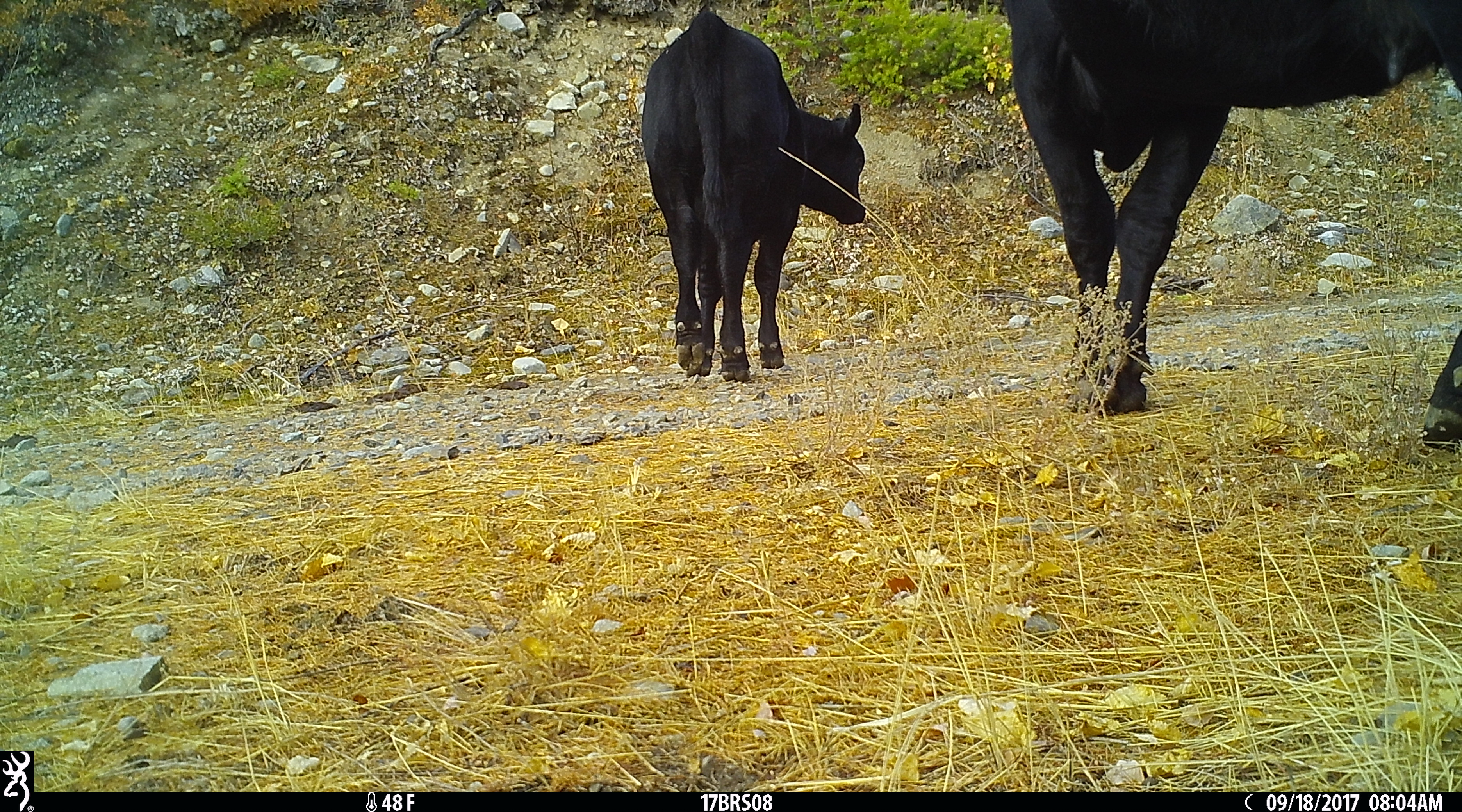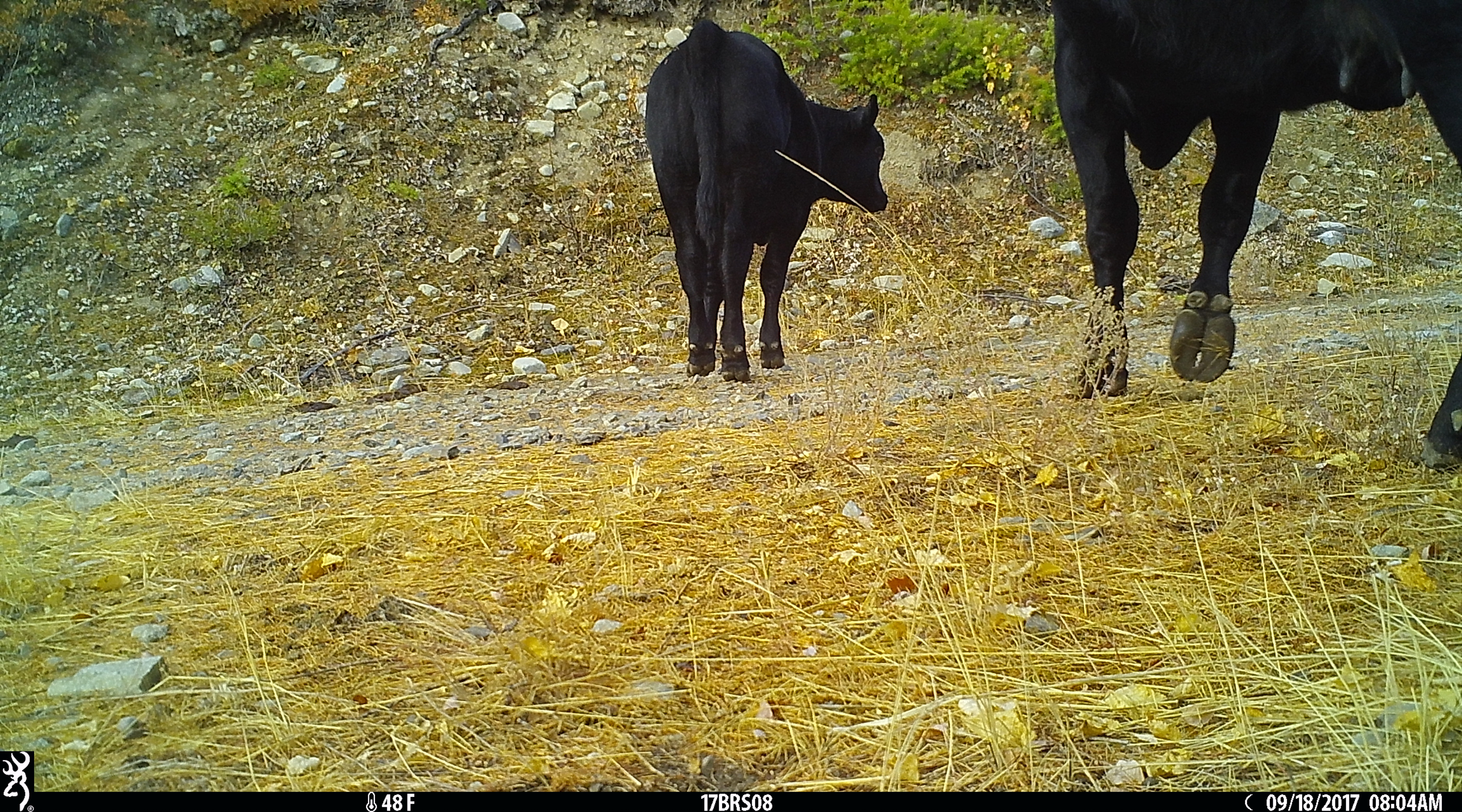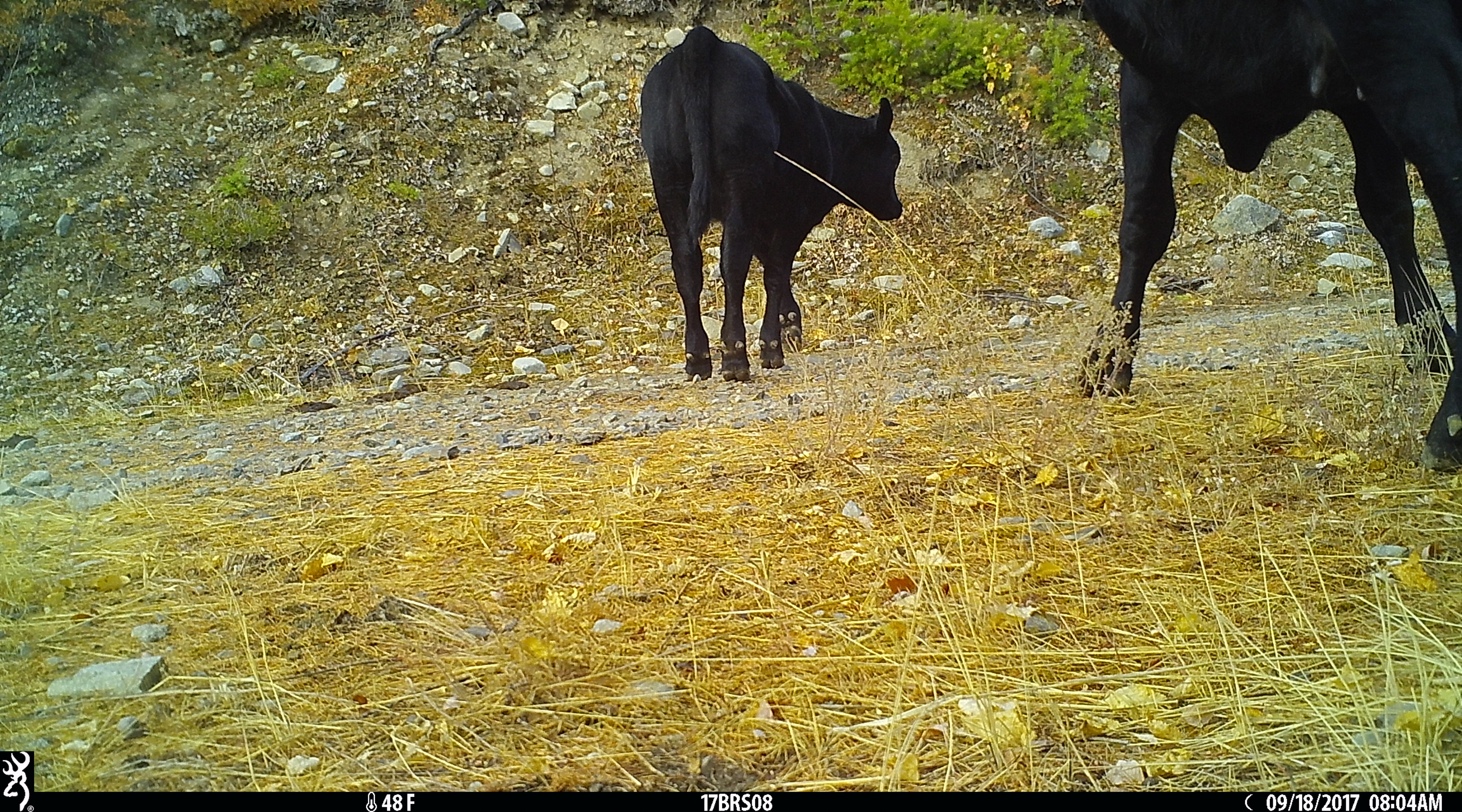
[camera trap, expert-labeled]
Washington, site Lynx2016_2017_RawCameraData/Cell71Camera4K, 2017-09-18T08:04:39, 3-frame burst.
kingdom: Animalia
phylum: Chordata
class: Mammalia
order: Artiodactyla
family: Bovidae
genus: Bos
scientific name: Bos taurus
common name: domestic cattle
Domestic cattle (Bos taurus). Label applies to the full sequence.